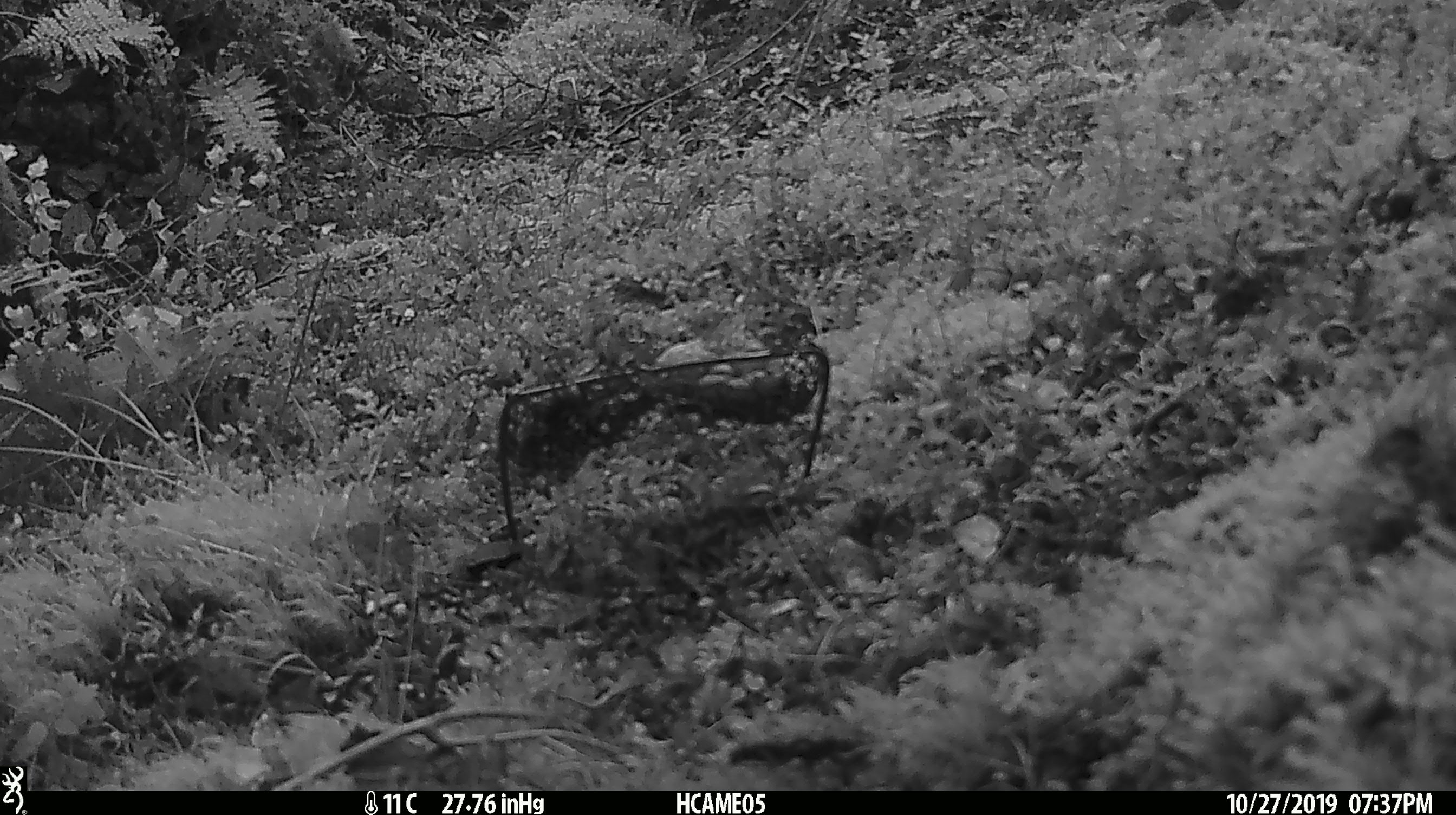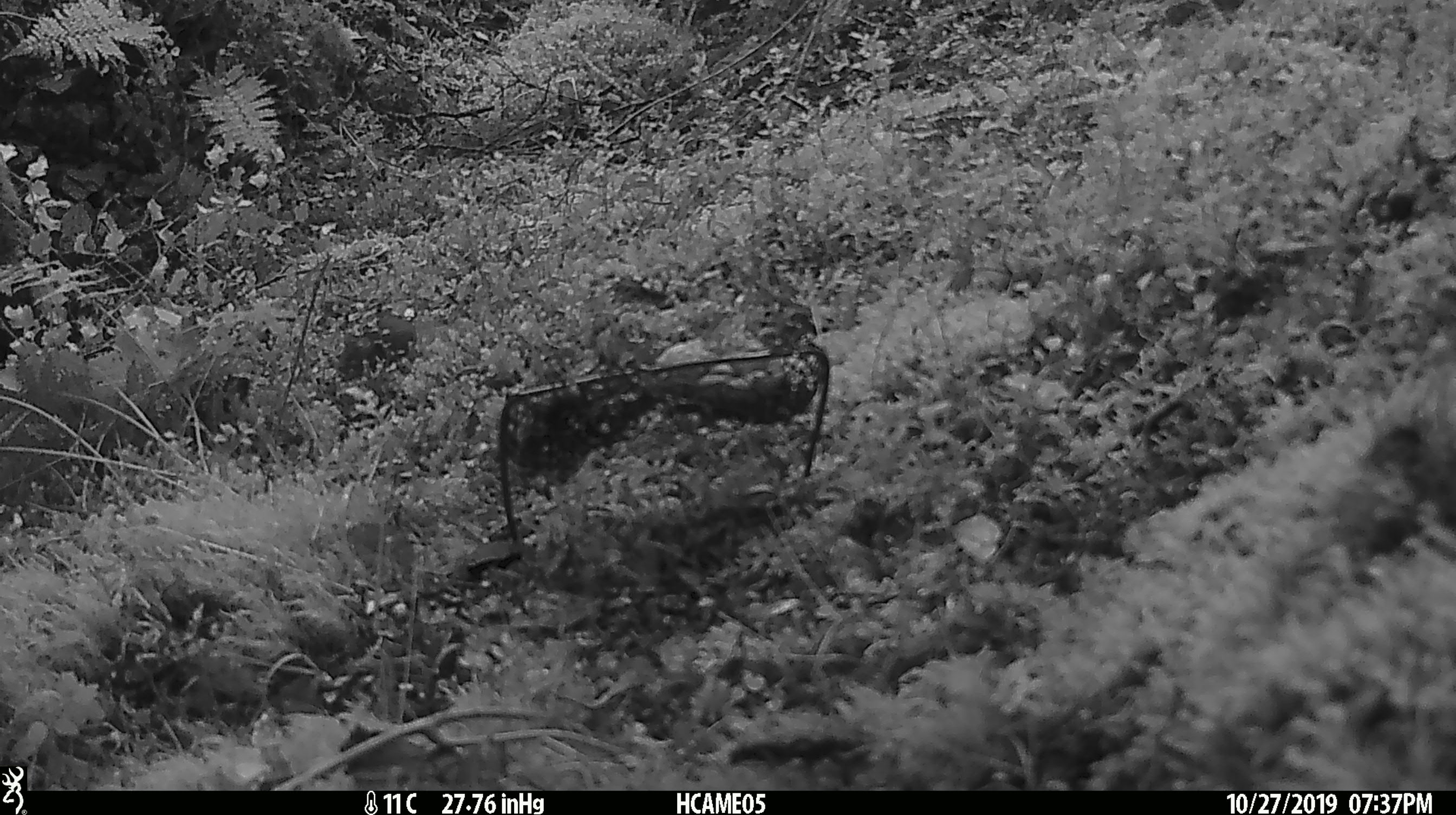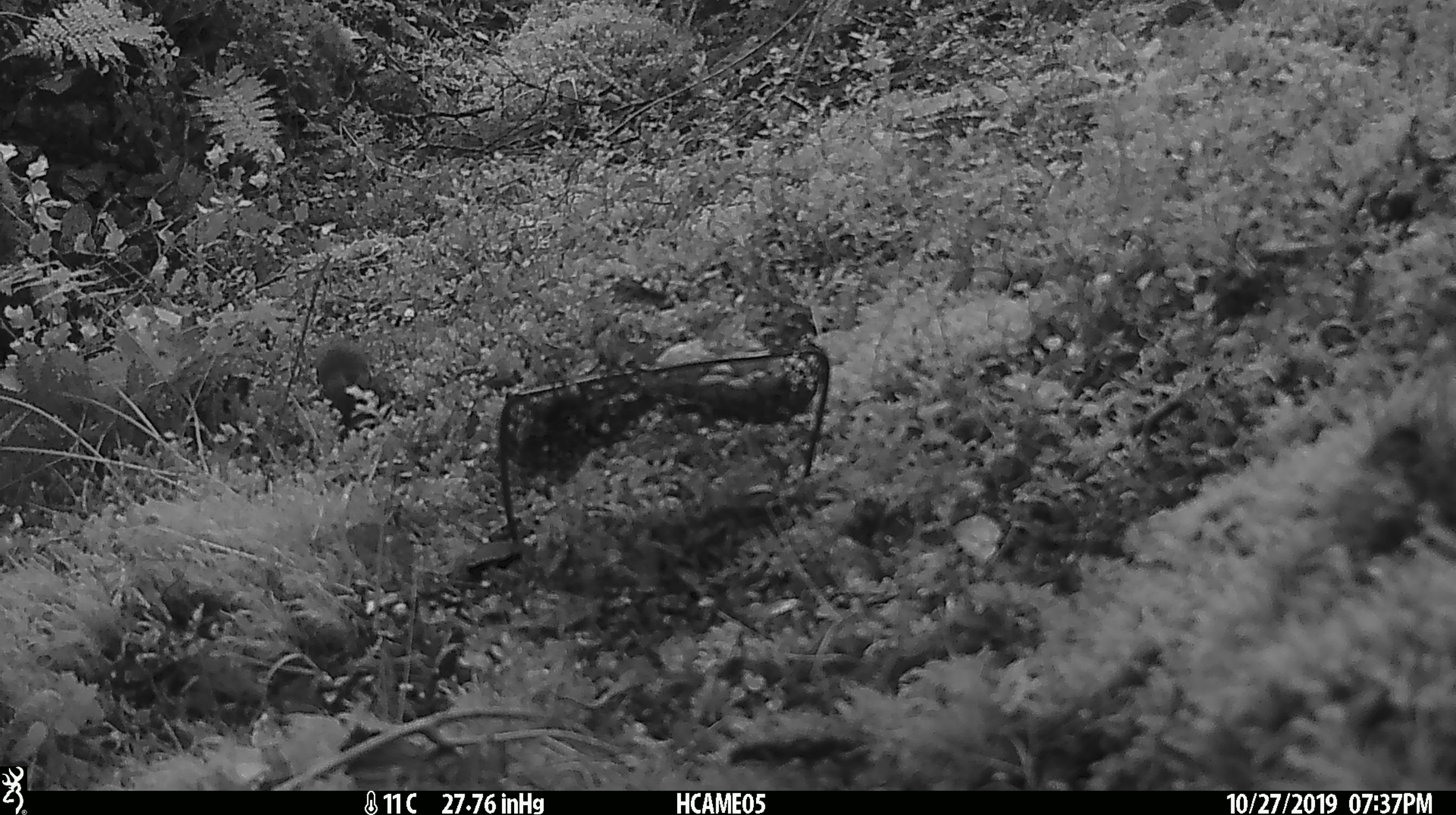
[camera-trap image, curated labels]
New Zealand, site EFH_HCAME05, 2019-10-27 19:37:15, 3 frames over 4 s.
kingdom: Animalia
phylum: Chordata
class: Mammalia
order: Rodentia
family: Muridae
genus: Mus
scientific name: Mus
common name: mouse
Mouse (Mus).